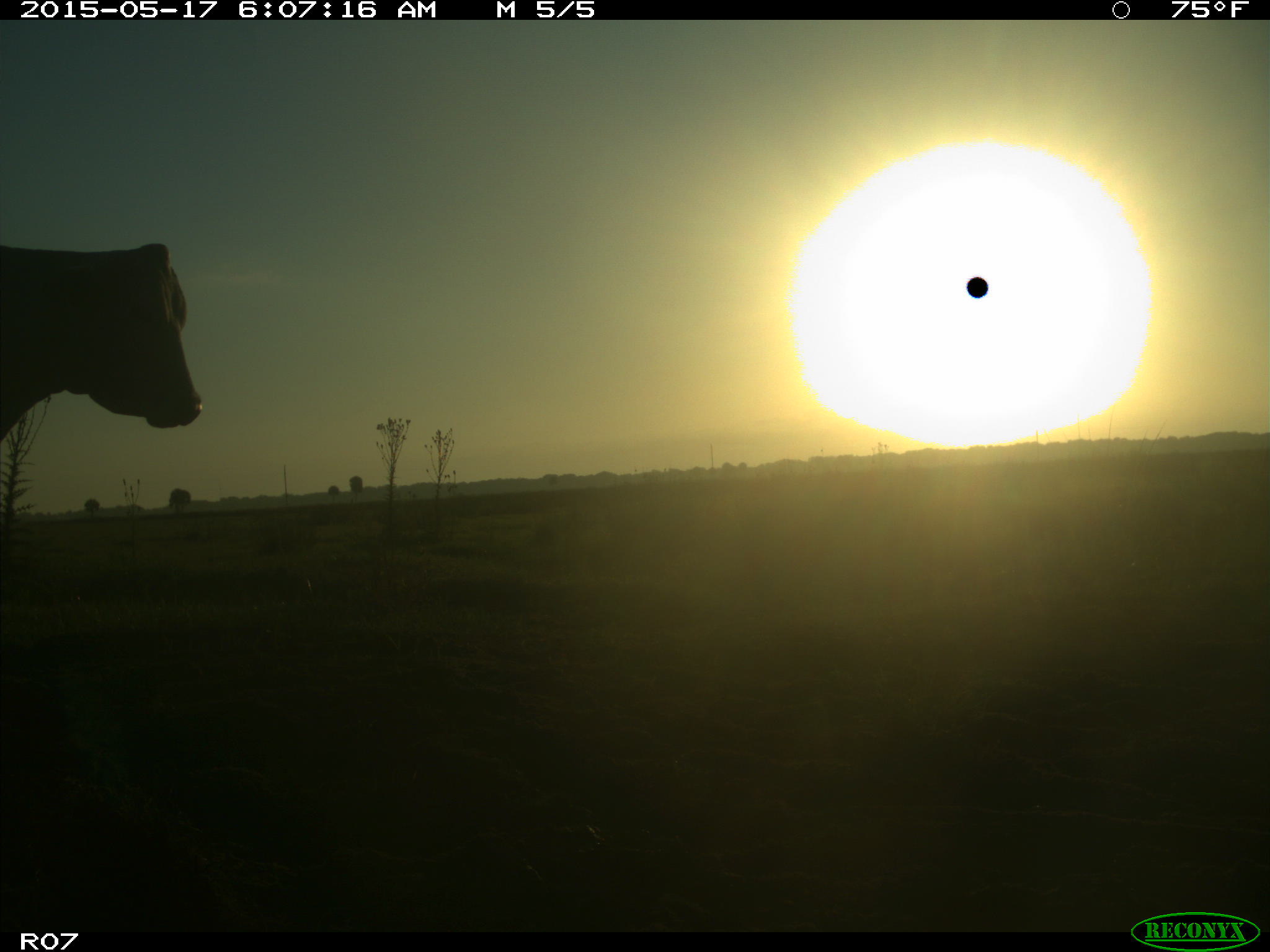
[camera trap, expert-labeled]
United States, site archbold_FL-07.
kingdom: Animalia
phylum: Chordata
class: Mammalia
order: Artiodactyla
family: Bovidae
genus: Bos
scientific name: Bos taurus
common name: domestic cow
Bos taurus (domestic cow).